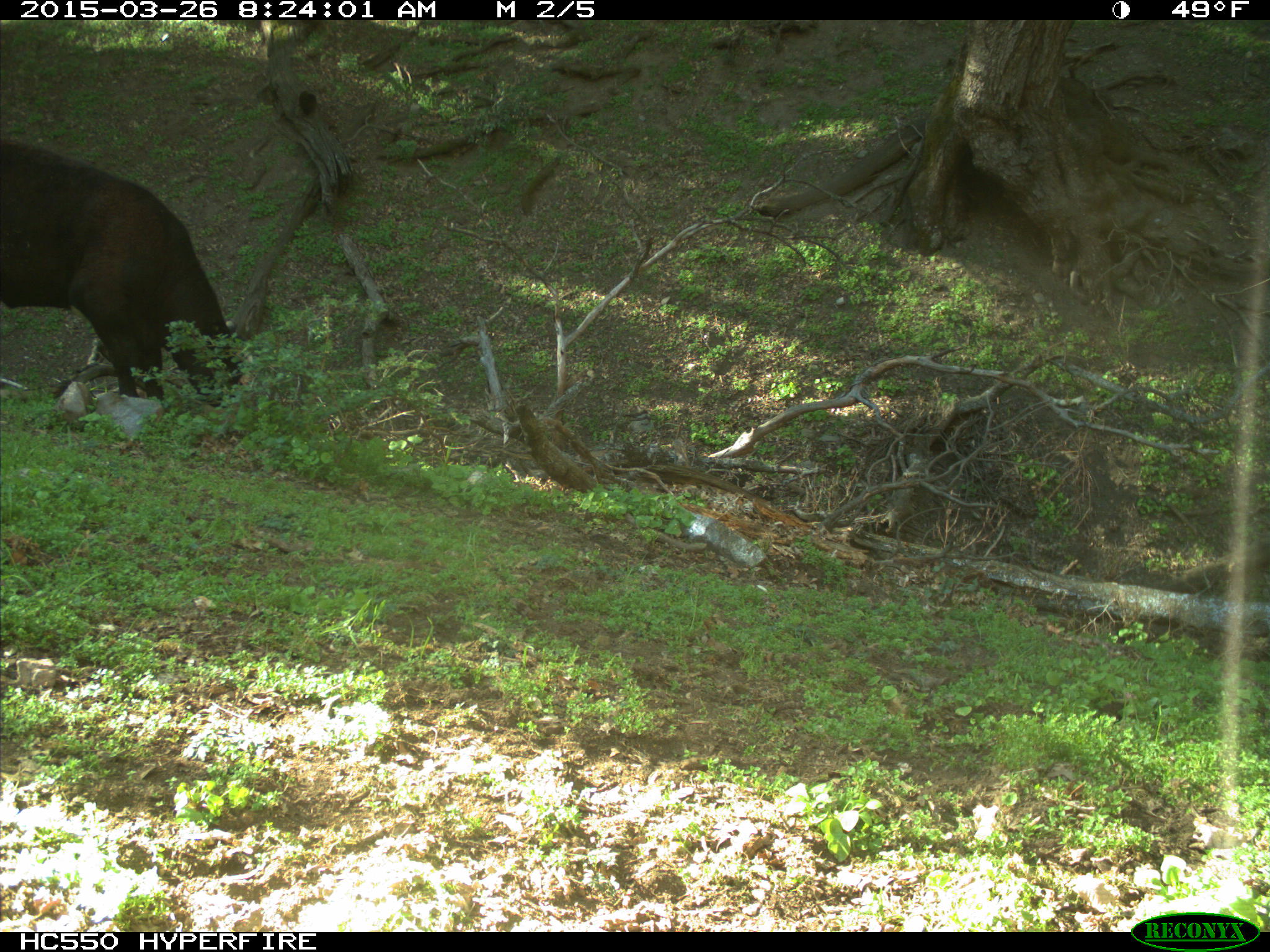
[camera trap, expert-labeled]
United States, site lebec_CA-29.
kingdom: Animalia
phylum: Chordata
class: Mammalia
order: Artiodactyla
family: Bovidae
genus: Bos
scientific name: Bos taurus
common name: domestic cow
Bos taurus (domestic cow).